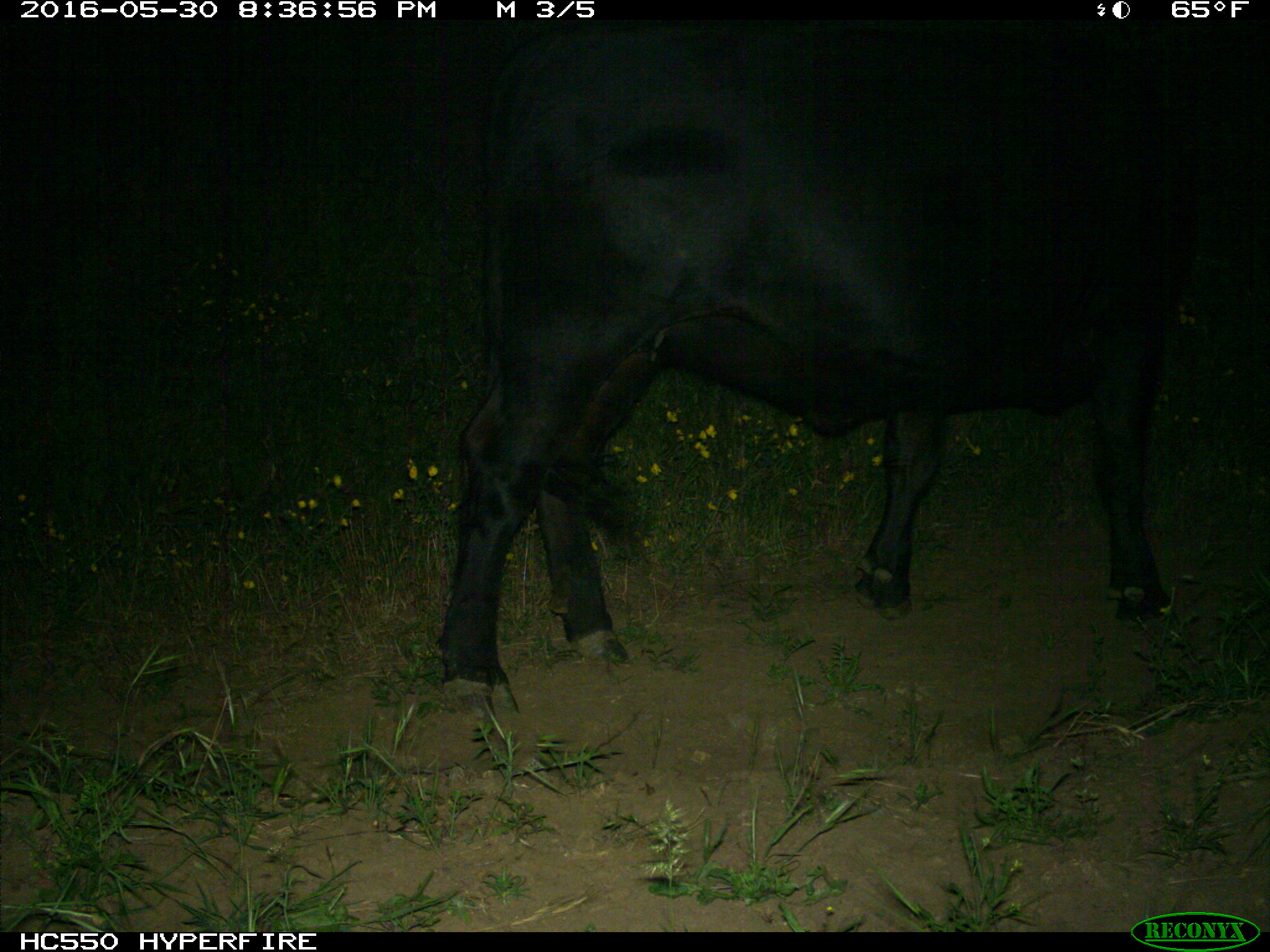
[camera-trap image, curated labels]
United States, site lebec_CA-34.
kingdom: Animalia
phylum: Chordata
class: Mammalia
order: Artiodactyla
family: Bovidae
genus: Bos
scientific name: Bos taurus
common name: domestic cow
Bos taurus (domestic cow).